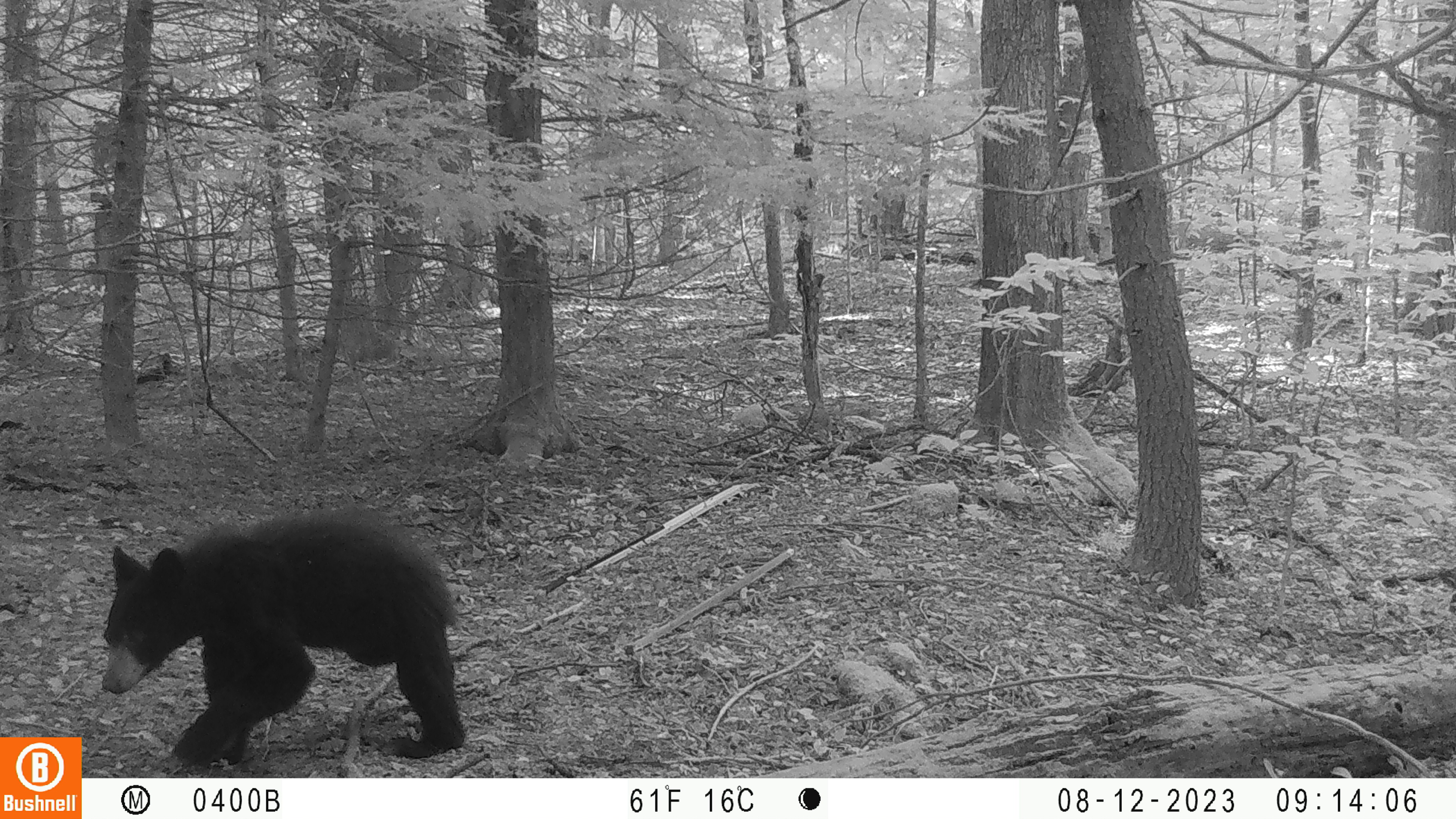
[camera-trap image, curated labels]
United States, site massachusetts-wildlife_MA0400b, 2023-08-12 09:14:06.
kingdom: Animalia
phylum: Chordata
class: Mammalia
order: Carnivora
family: Ursidae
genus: Ursus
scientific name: Ursus americanus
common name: black bear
Black bear (Ursus americanus).